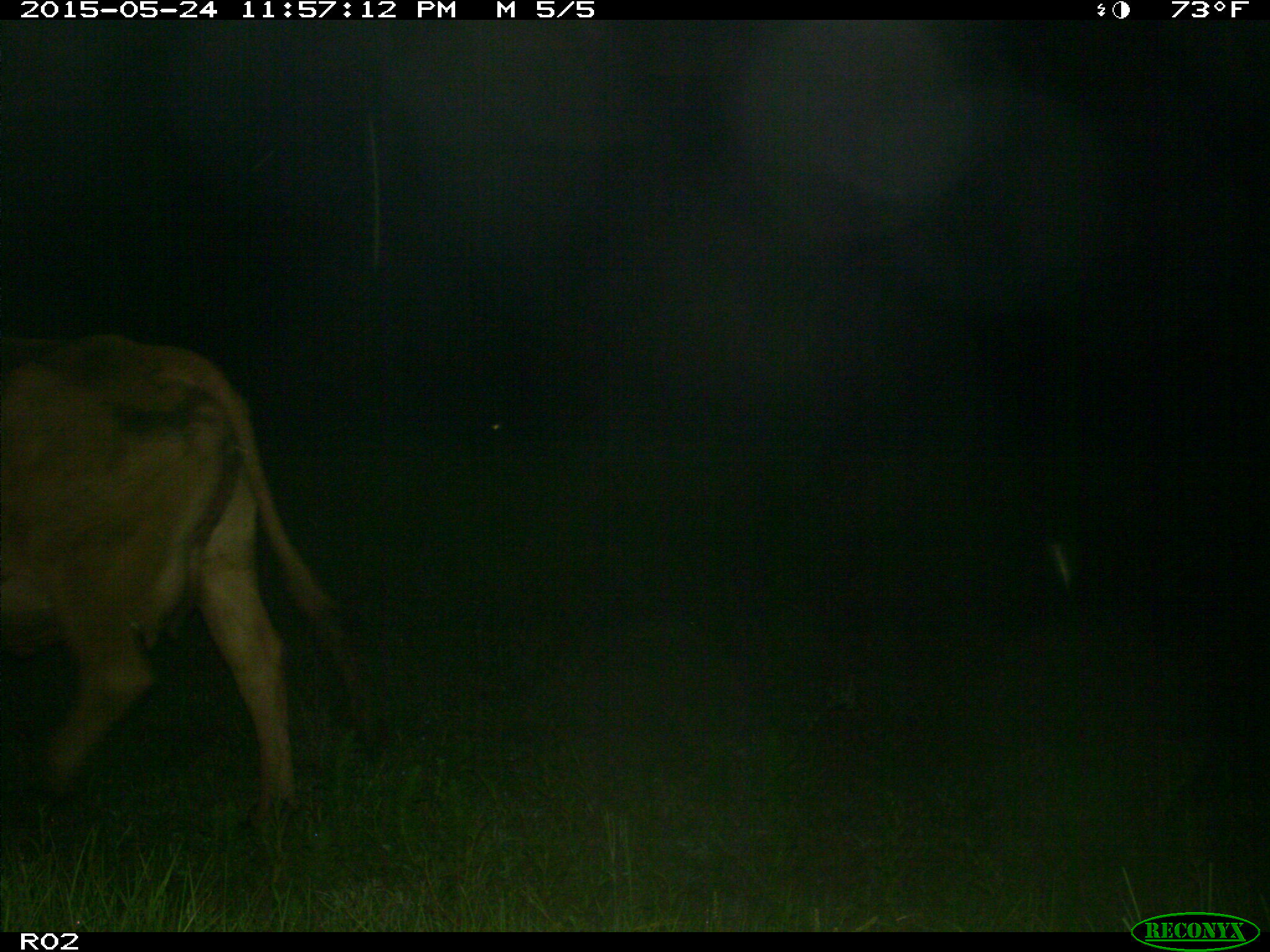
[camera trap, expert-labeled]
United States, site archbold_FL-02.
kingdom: Animalia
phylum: Chordata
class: Mammalia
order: Artiodactyla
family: Bovidae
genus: Bos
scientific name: Bos taurus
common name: domestic cow